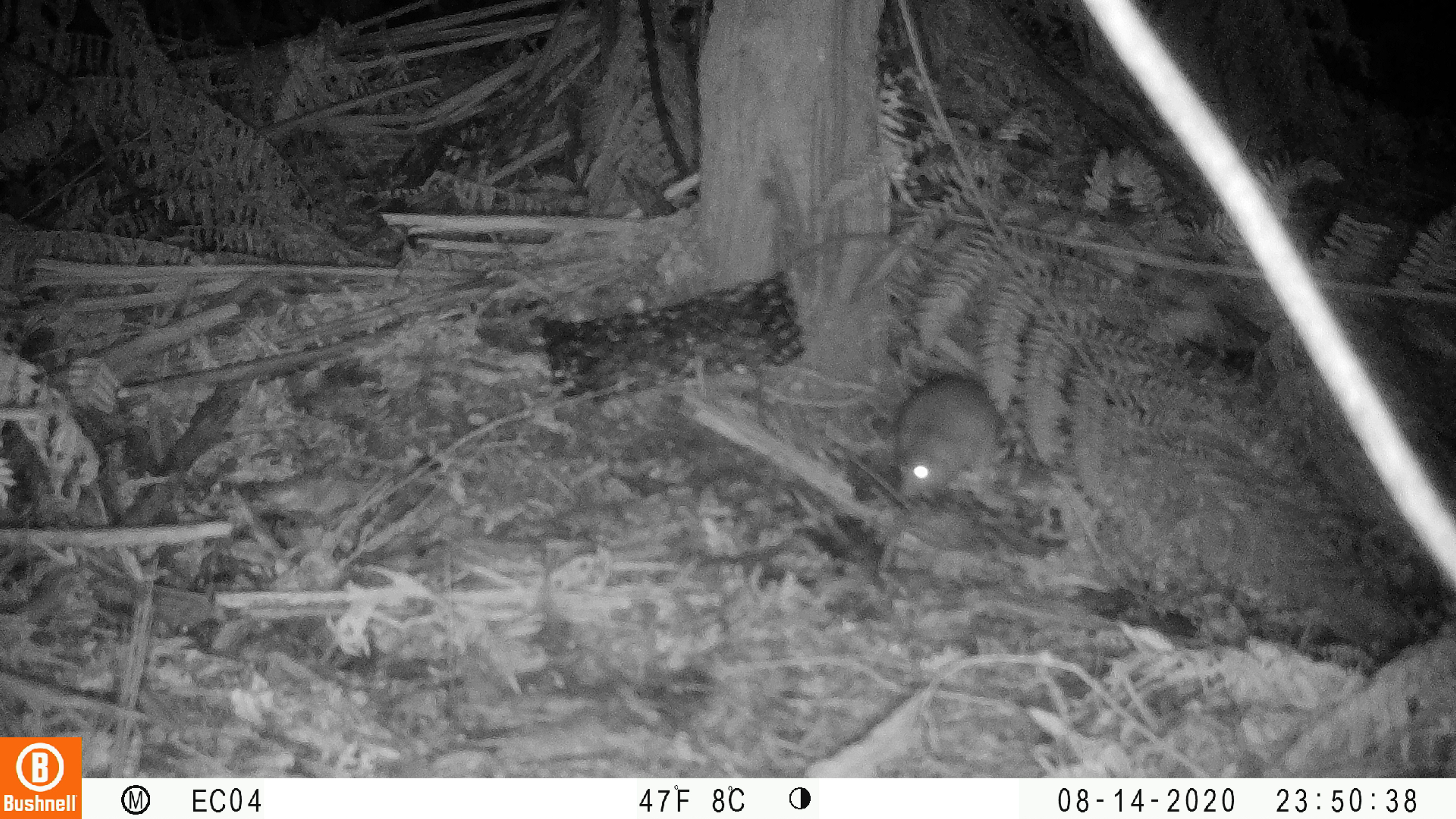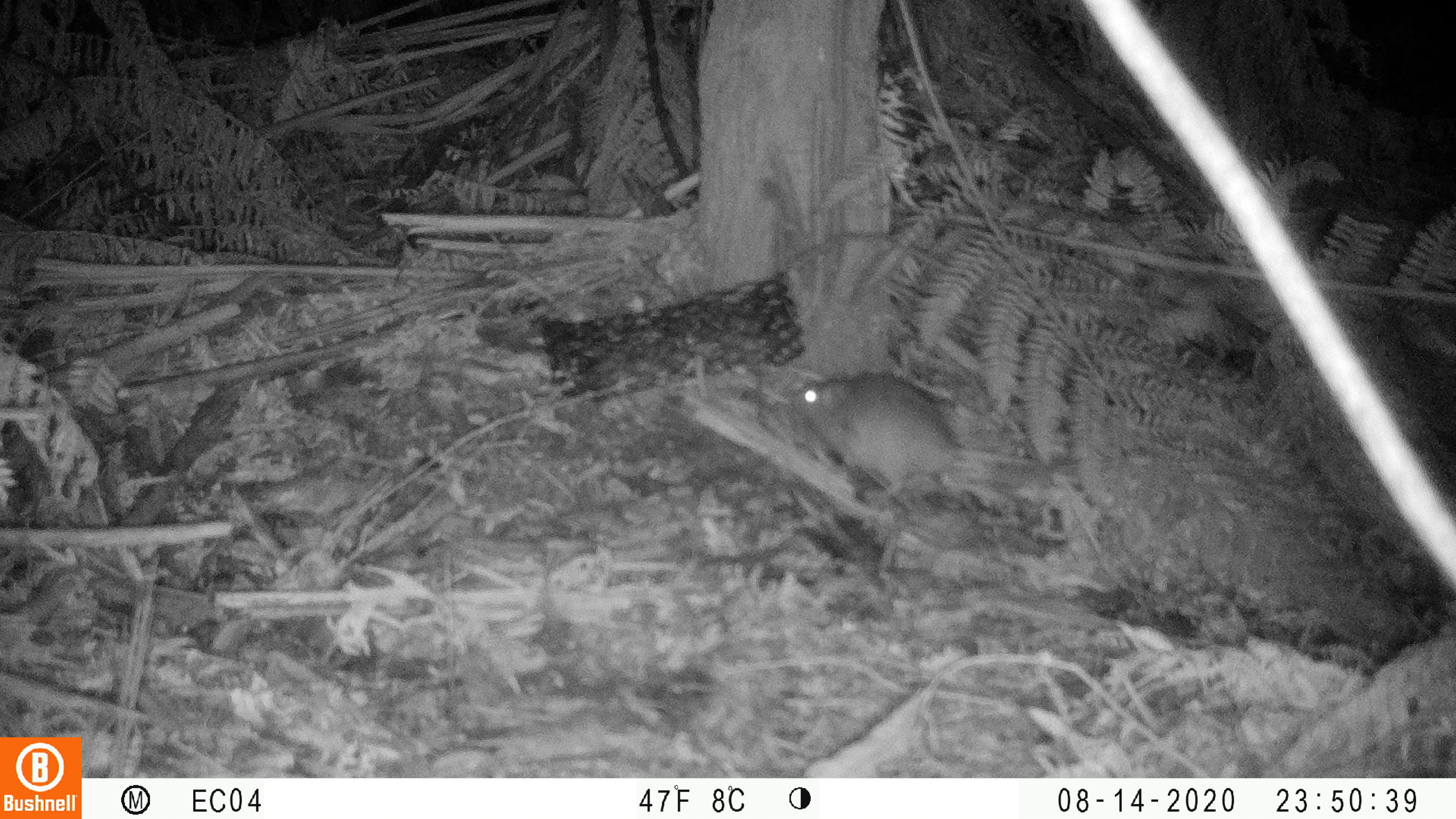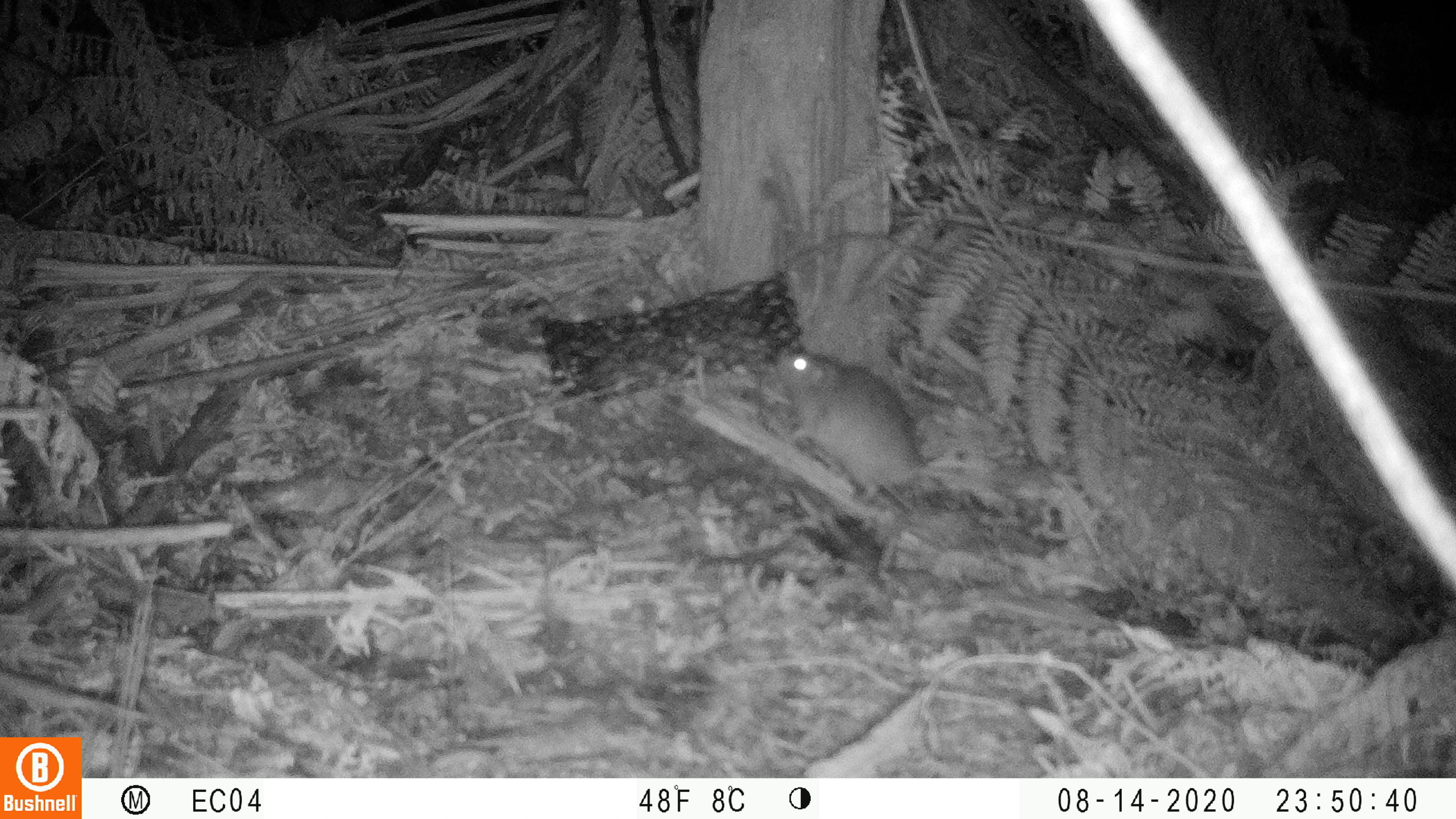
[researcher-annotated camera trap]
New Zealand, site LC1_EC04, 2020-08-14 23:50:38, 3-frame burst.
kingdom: Animalia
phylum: Chordata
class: Mammalia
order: Rodentia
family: Muridae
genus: Rattus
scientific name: Rattus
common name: rat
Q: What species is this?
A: Rat (Rattus).